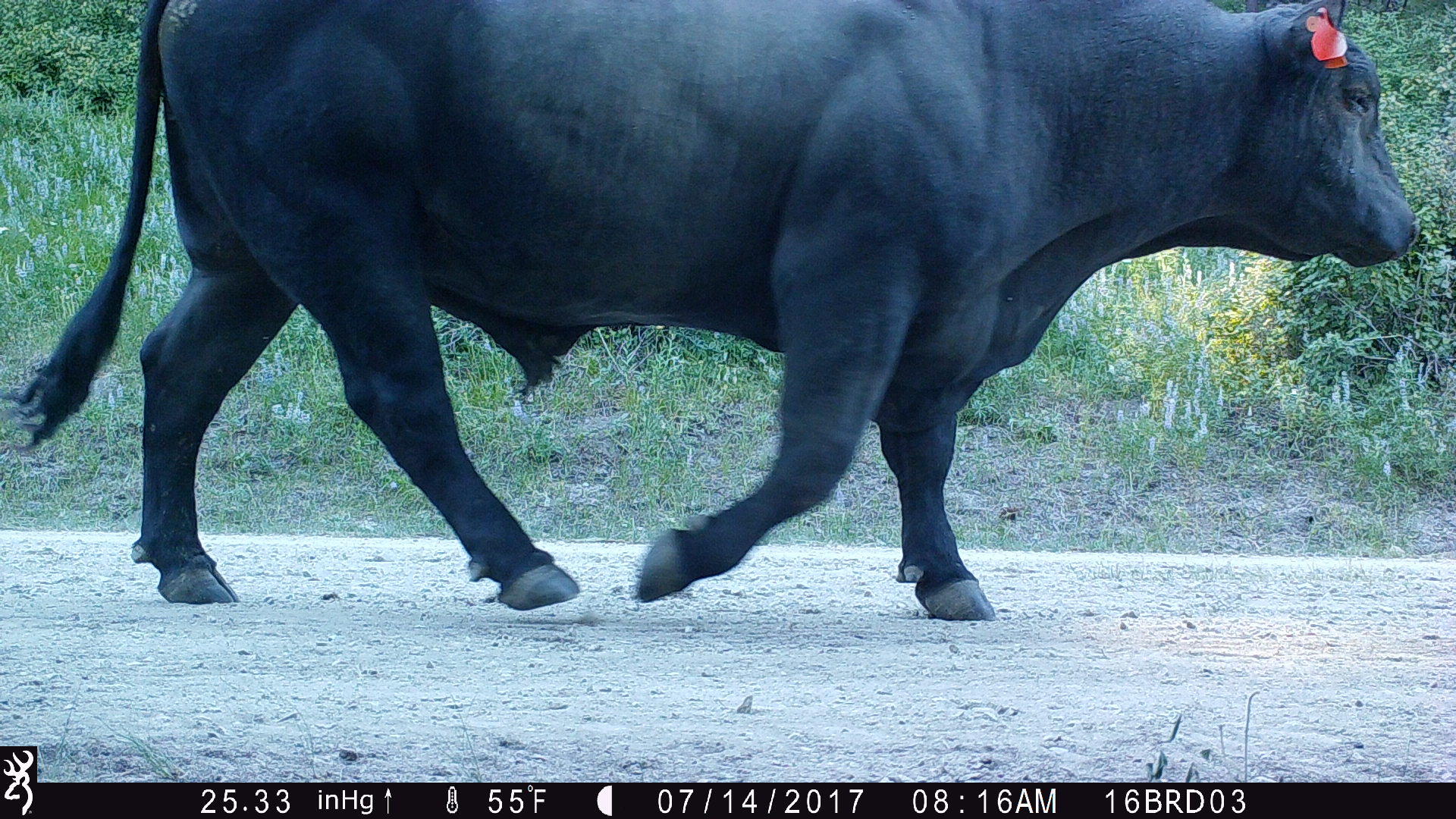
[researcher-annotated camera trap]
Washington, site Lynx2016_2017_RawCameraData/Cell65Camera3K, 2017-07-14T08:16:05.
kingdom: Animalia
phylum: Chordata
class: Mammalia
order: Artiodactyla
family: Bovidae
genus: Bos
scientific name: Bos taurus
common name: domestic cattle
Domestic cattle (Bos taurus). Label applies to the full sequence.